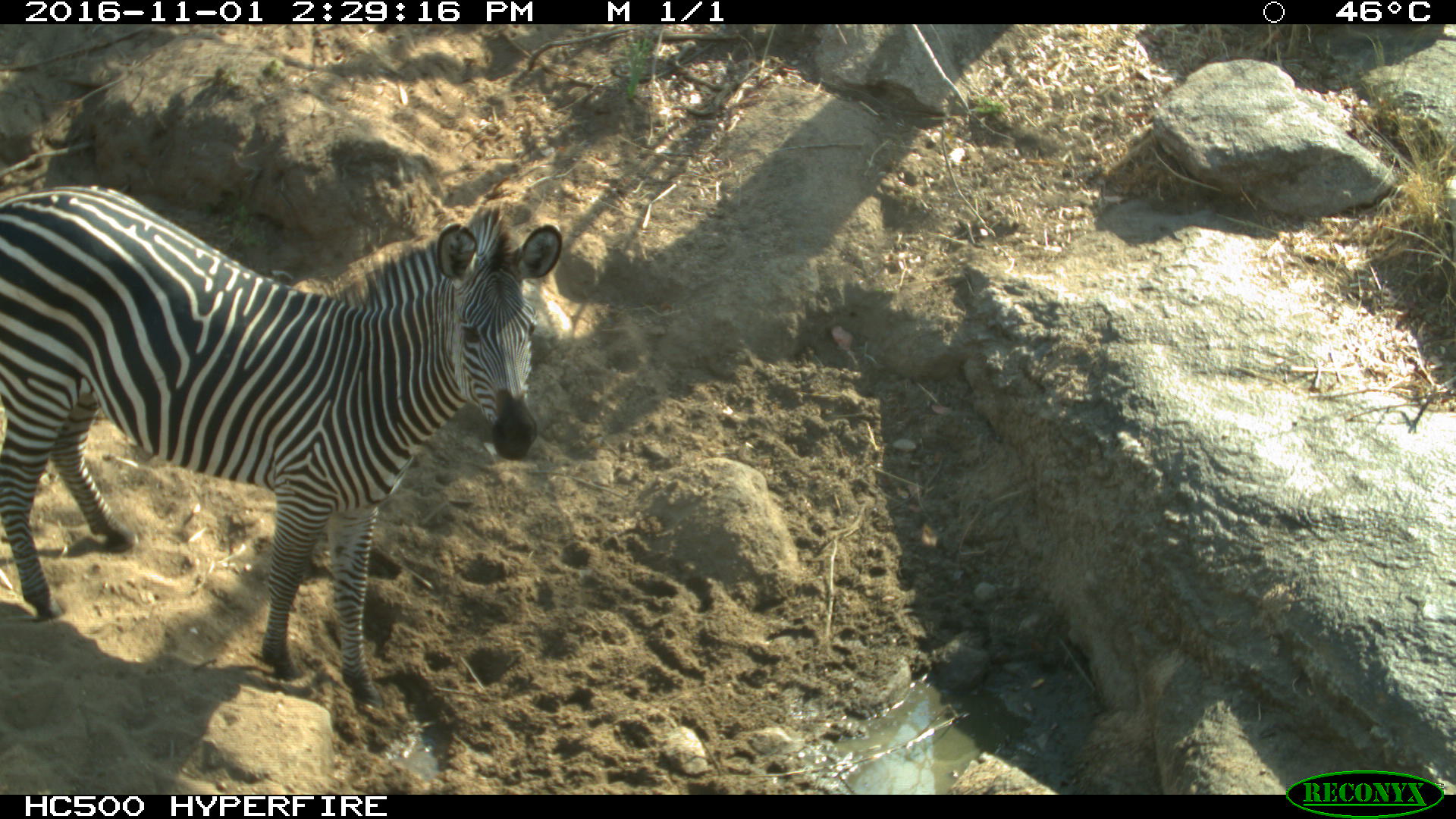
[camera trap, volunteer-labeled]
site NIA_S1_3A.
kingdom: Animalia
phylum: Chordata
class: Mammalia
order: Perissodactyla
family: Equidae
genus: Equus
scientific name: Equus quagga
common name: plains zebra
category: zebraplains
Zebraplains (plains zebra) (Equus quagga), count 1. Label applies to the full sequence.